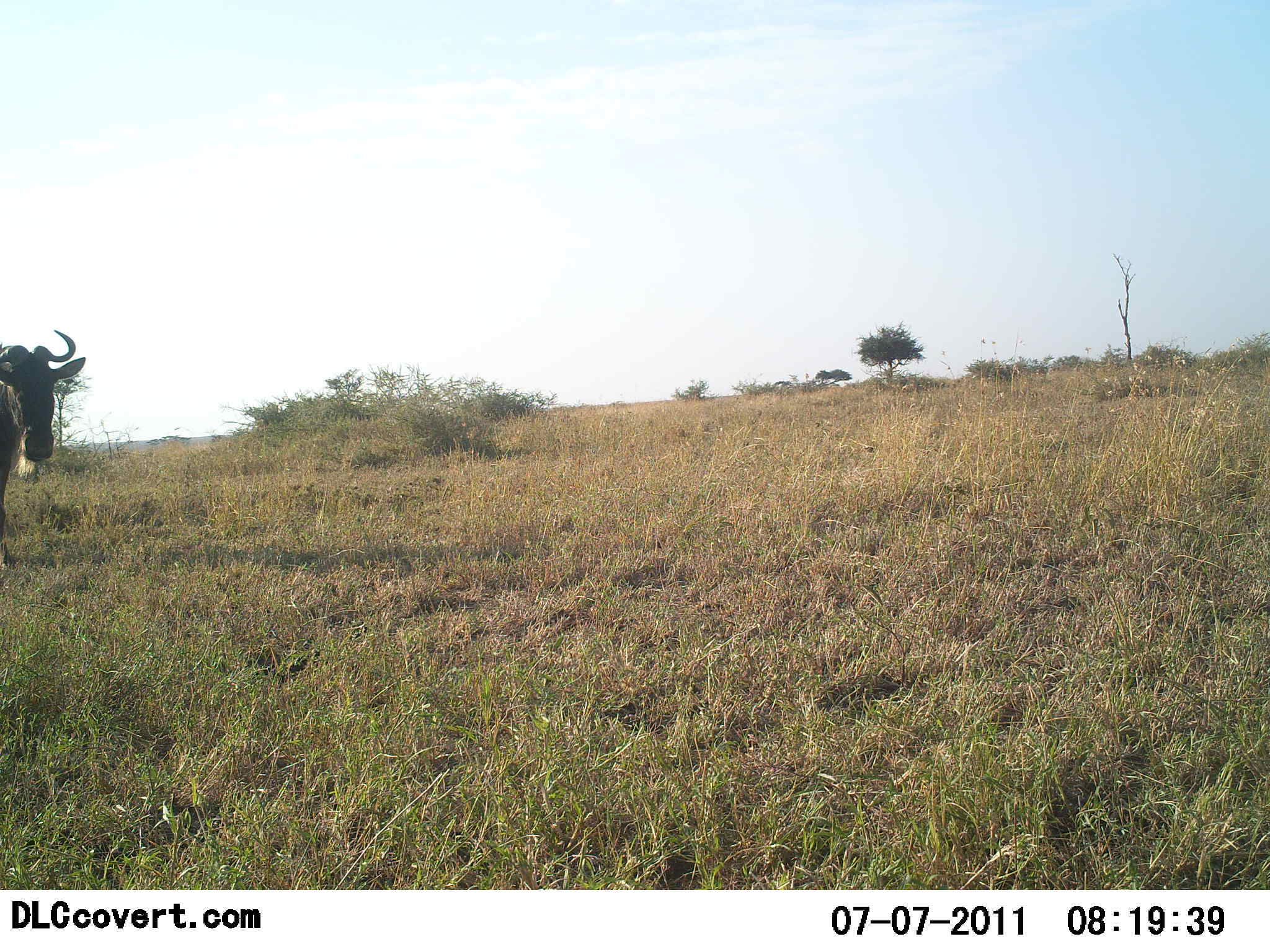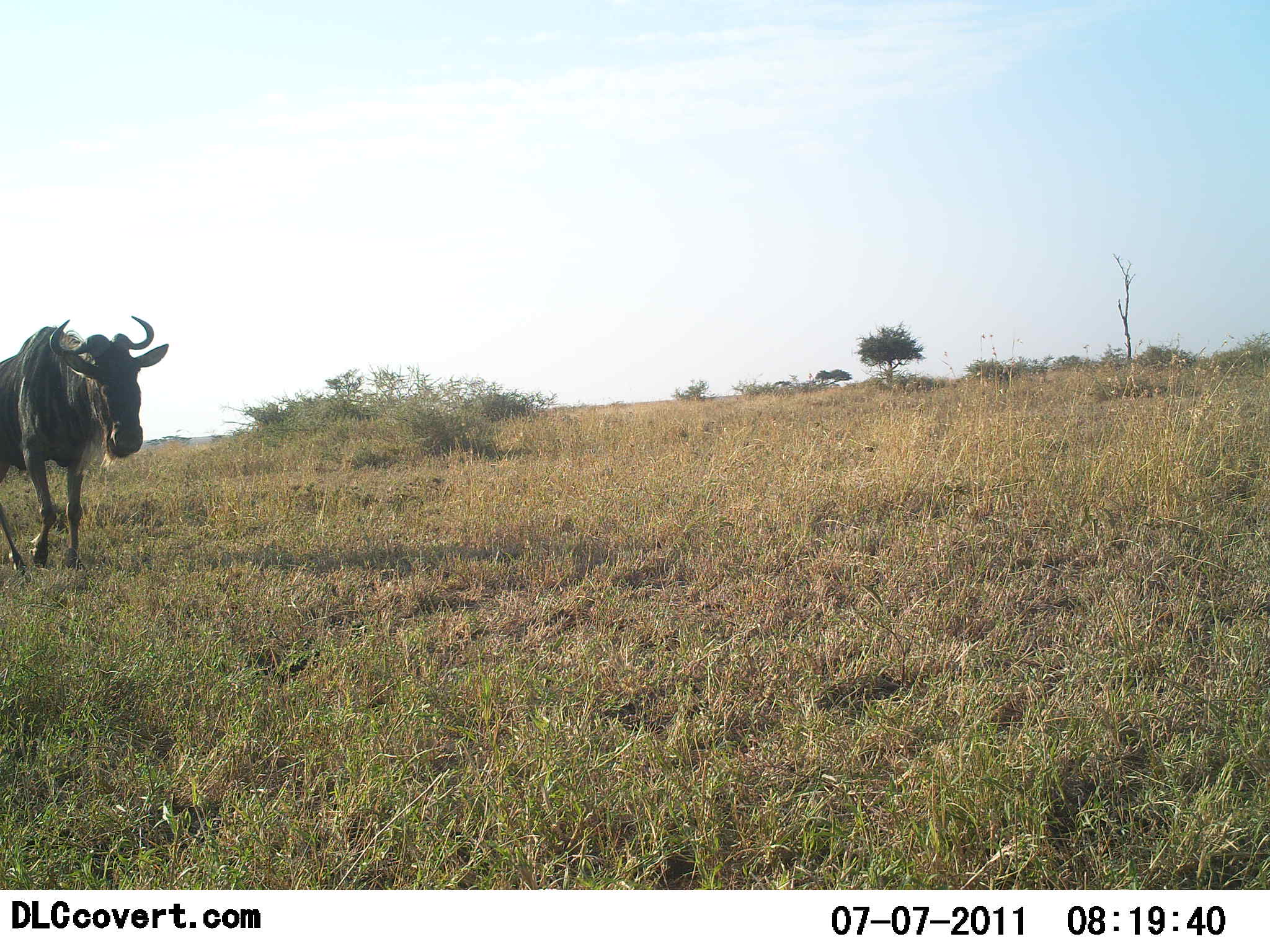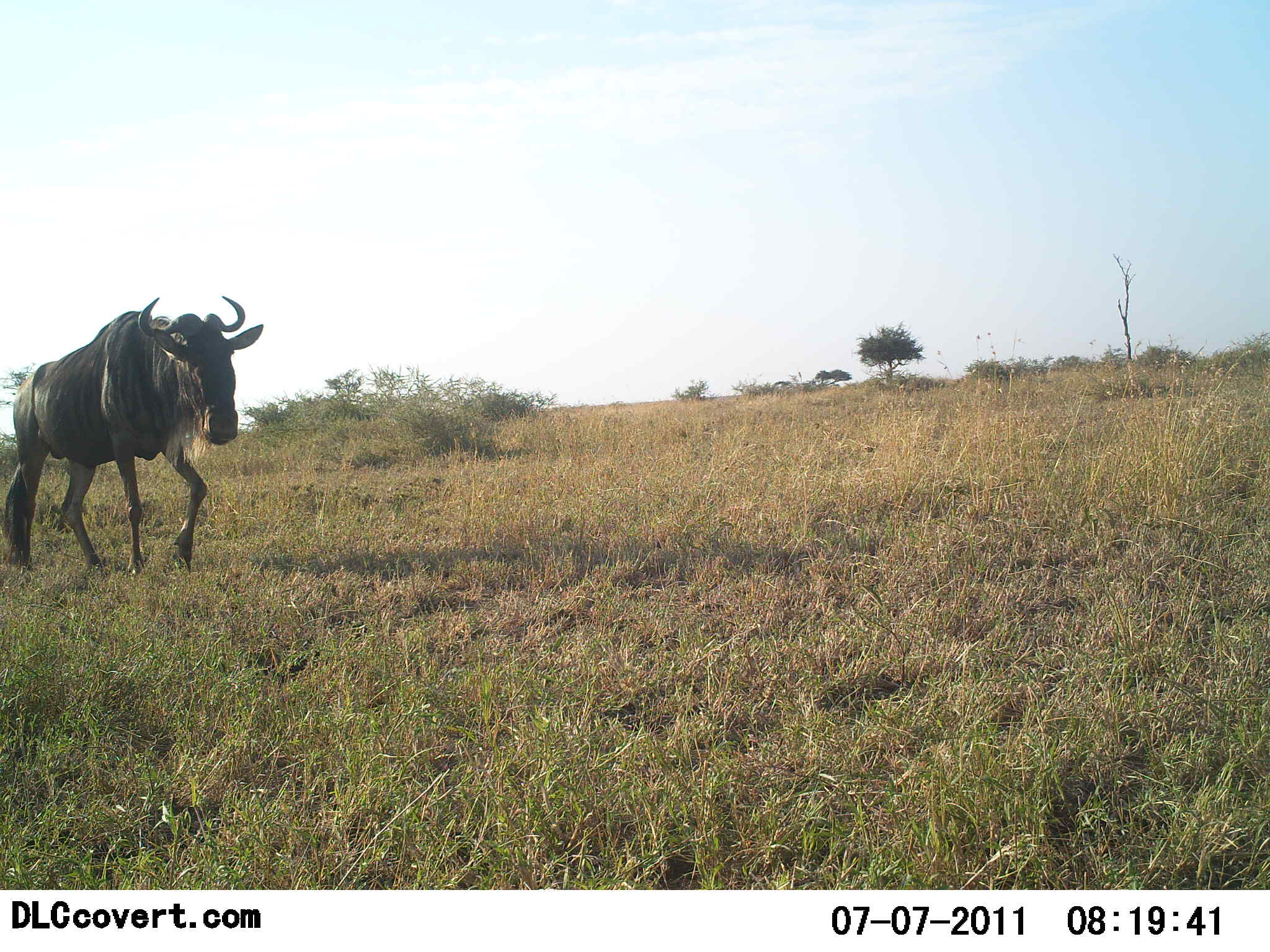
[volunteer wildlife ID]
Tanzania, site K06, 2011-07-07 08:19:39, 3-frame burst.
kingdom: Animalia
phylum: Chordata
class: Mammalia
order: Artiodactyla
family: Bovidae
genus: Connochaetes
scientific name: Connochaetes taurinus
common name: blue wildebeest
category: wildebeest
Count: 1.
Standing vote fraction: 18%.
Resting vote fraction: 0%.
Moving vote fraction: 82%.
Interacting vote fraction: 0%.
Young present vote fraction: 0%.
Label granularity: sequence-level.